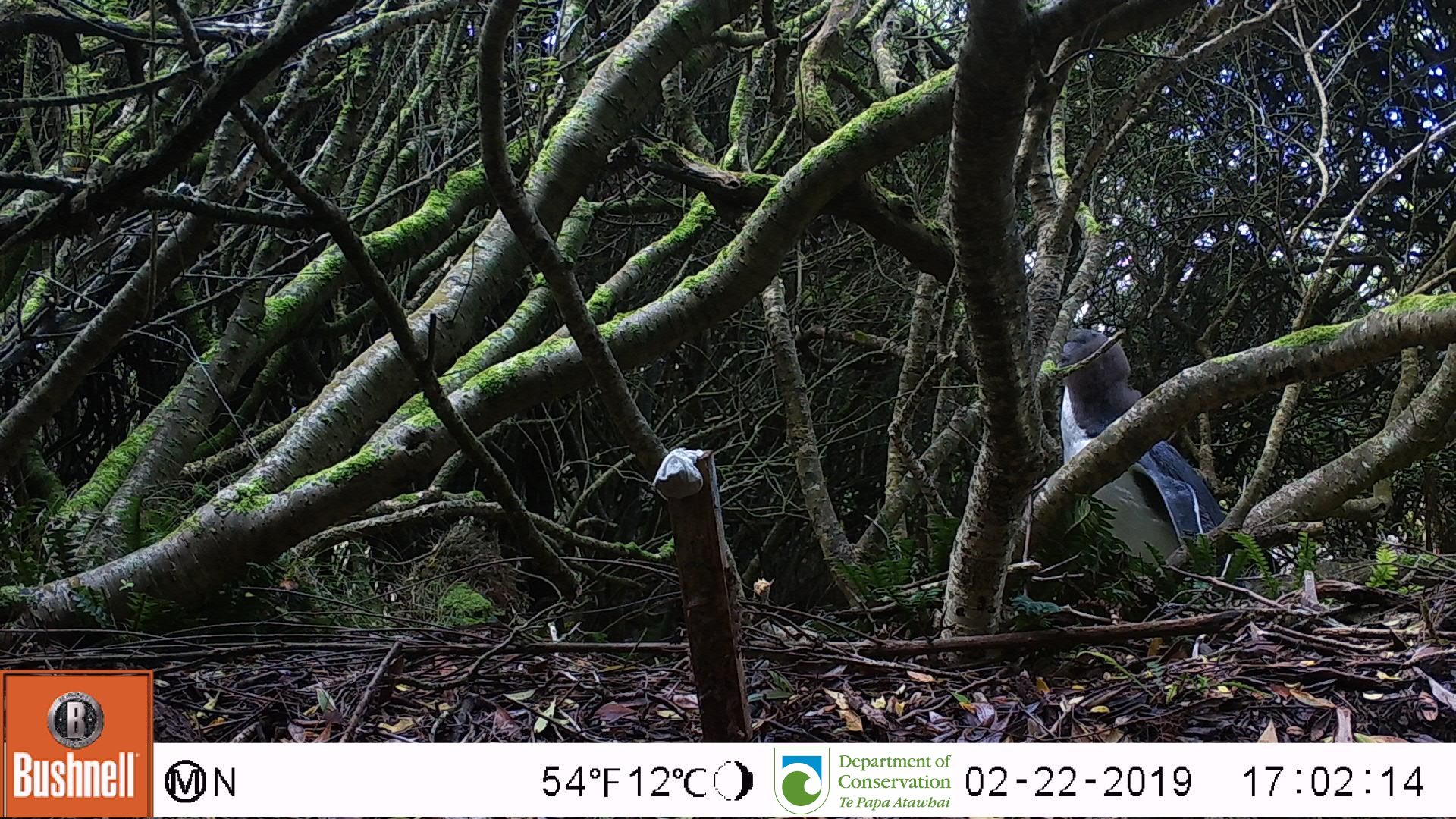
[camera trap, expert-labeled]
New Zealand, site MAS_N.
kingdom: Animalia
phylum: Chordata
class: Aves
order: Sphenisciformes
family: Spheniscidae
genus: Megadyptes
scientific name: Megadyptes antipodes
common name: yellow-eyed penguin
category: yellow eyed penguin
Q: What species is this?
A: Yellow eyed penguin (yellow-eyed penguin) (Megadyptes antipodes).